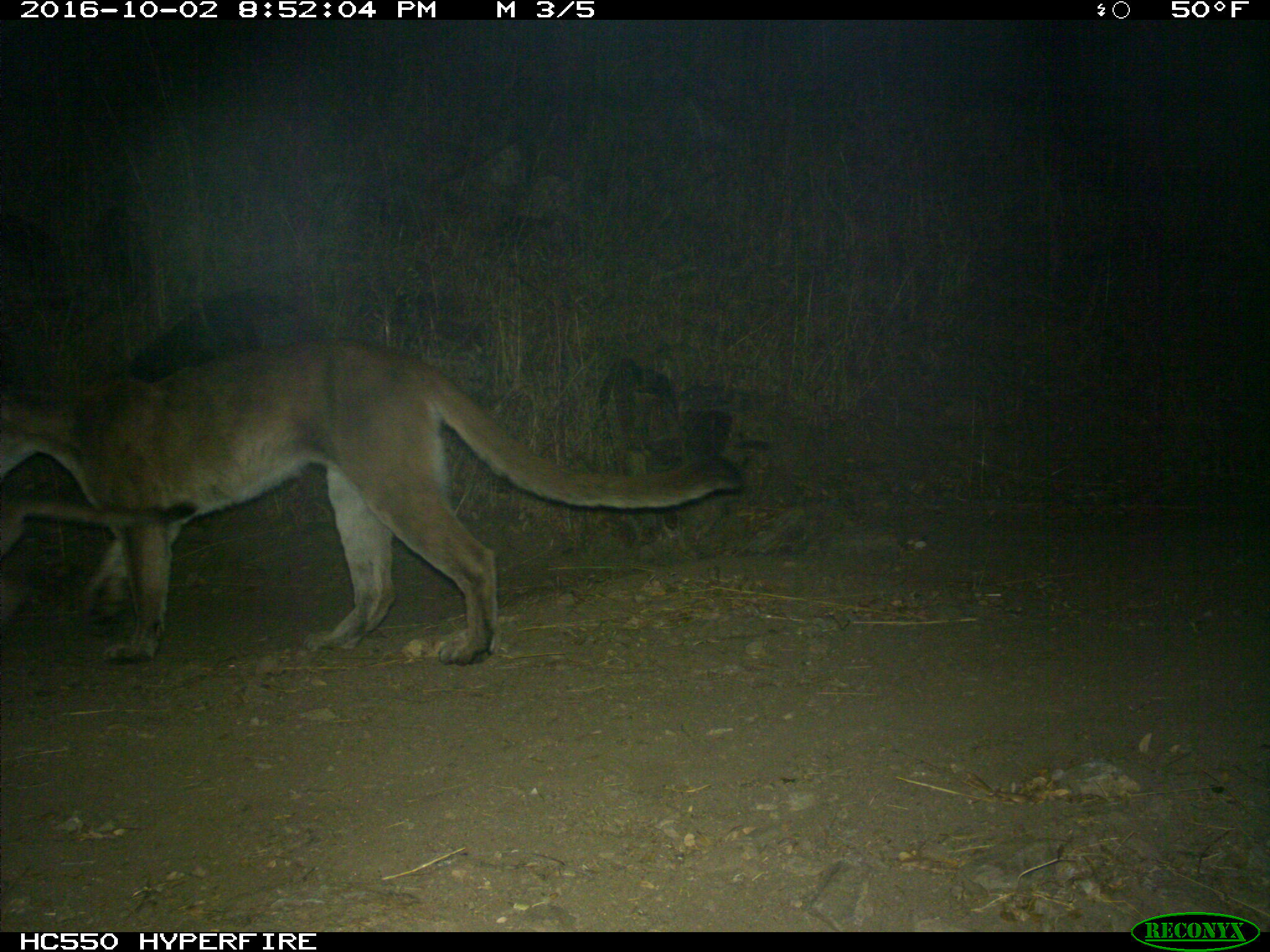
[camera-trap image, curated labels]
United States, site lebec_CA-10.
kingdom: Animalia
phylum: Chordata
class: Mammalia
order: Carnivora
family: Felidae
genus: Puma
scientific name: Puma concolor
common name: mountain lion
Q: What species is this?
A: Puma concolor (mountain lion).